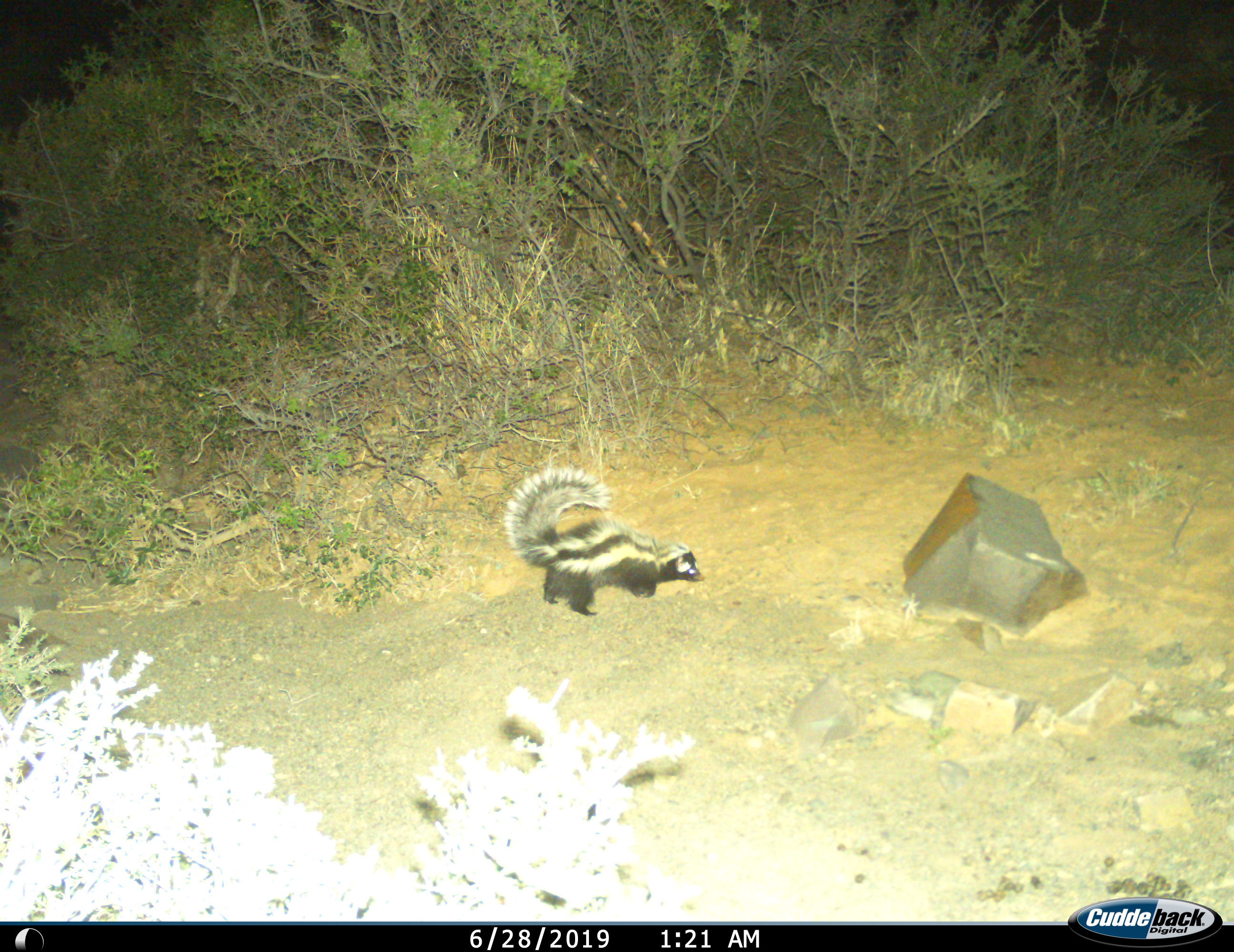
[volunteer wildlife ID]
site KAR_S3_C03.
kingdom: Animalia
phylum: Chordata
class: Mammalia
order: Carnivora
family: Mustelidae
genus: Ictonyx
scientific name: Ictonyx striatus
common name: zorilla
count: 1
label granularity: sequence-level